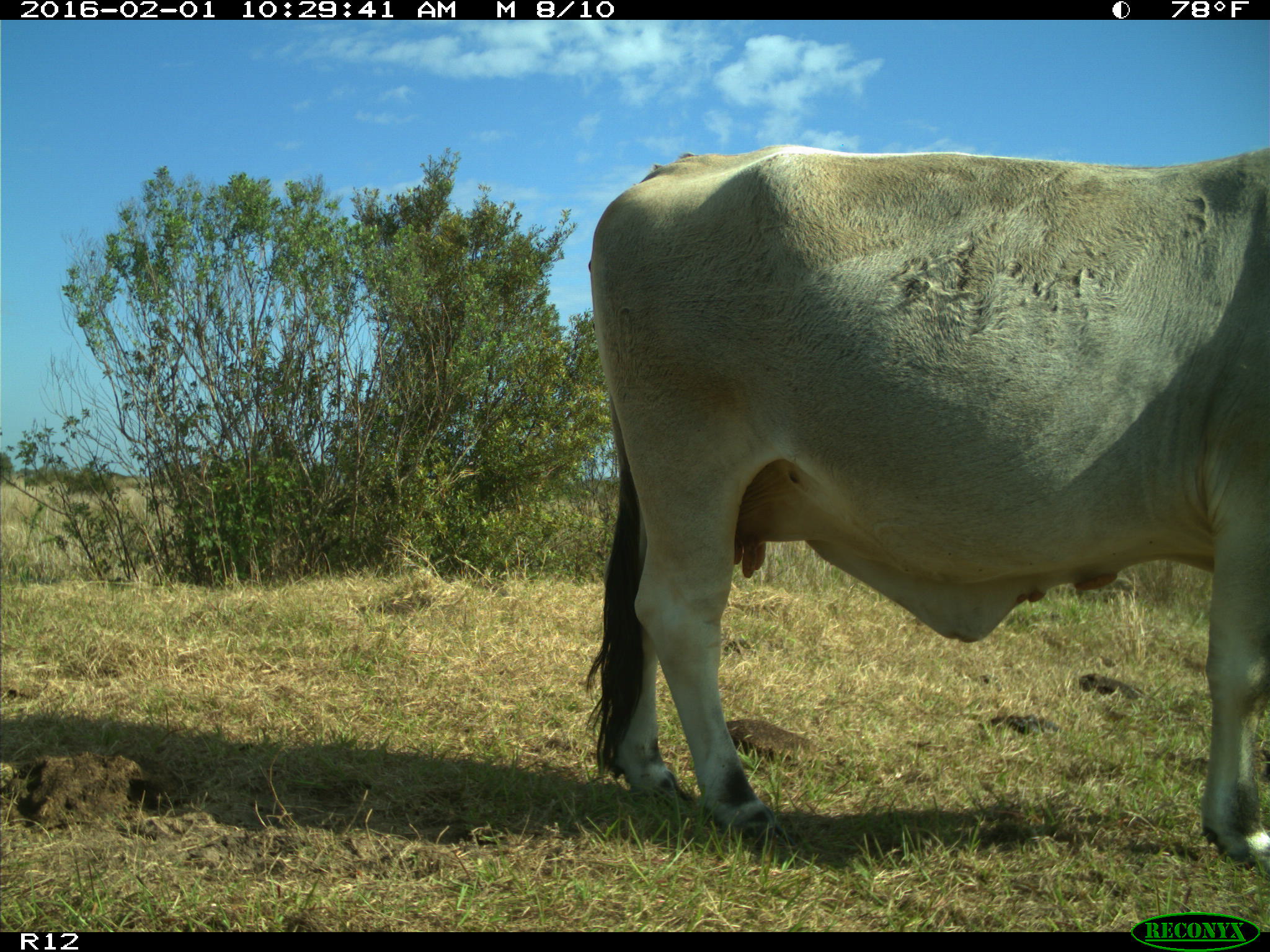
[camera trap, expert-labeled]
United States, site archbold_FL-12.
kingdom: Animalia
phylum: Chordata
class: Mammalia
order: Artiodactyla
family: Bovidae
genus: Bos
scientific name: Bos taurus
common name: domestic cow